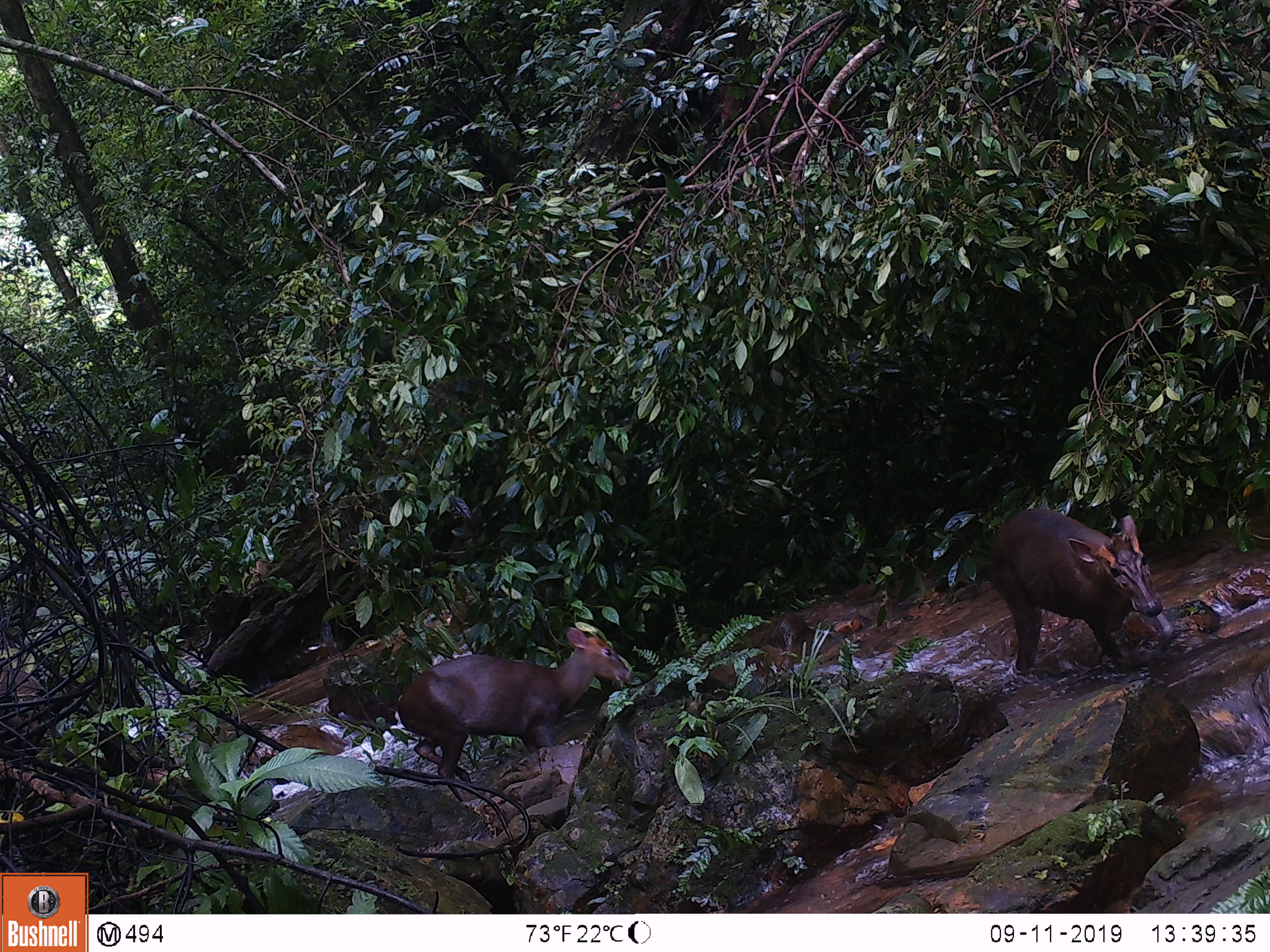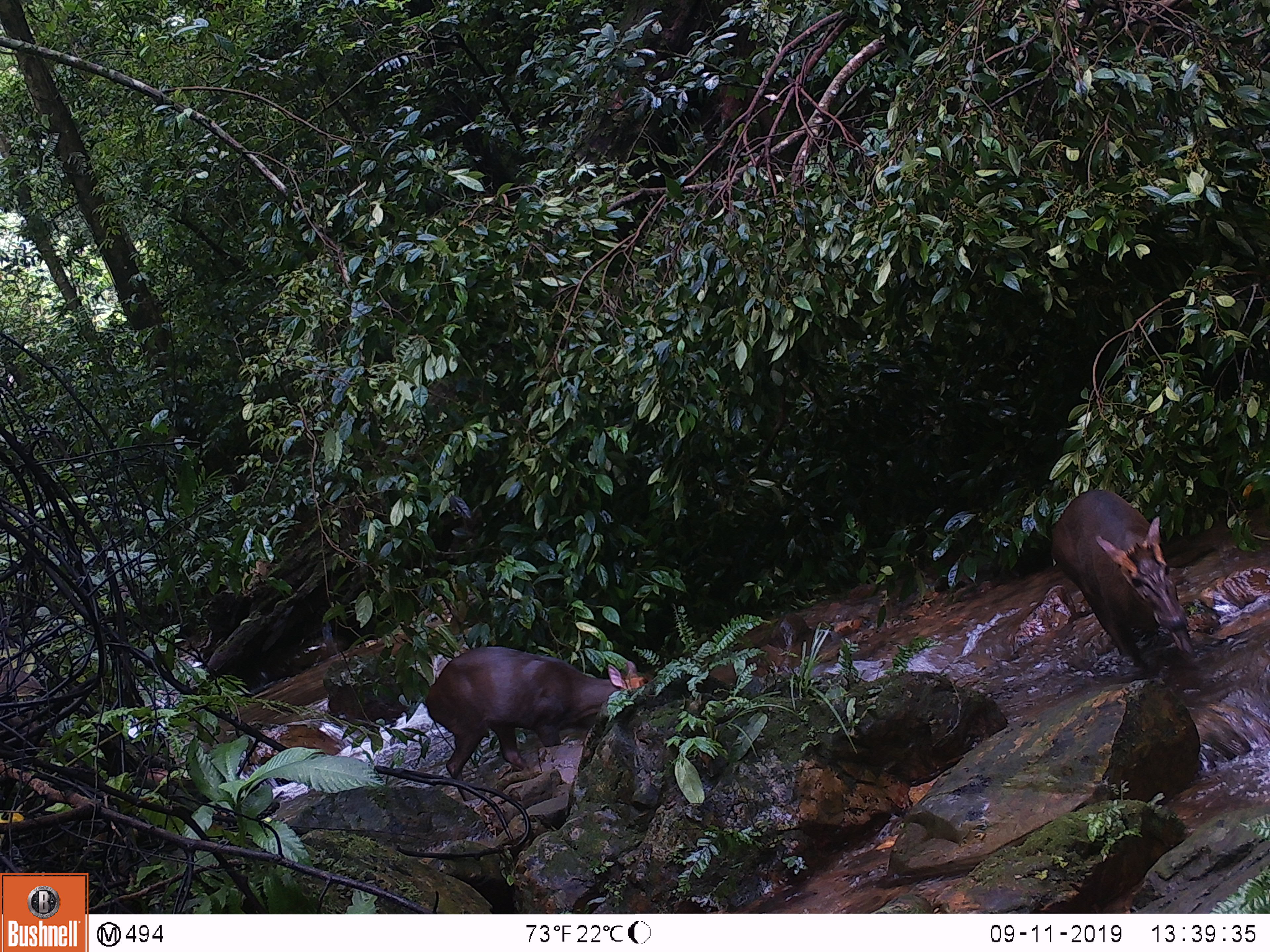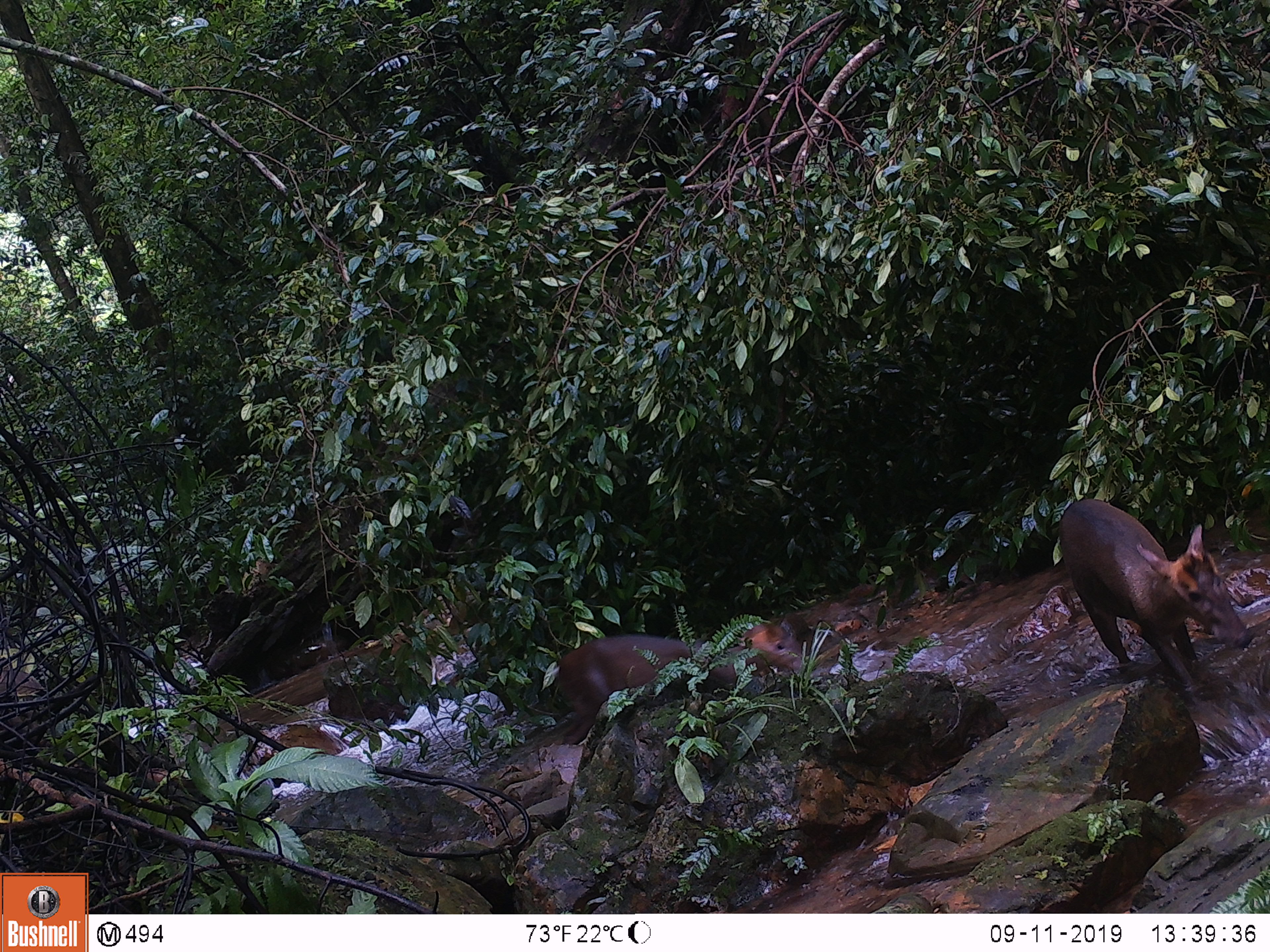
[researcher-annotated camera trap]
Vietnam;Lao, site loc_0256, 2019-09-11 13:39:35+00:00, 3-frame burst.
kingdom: Animalia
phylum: Chordata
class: Mammalia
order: Artiodactyla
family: Cervidae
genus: Muntiacus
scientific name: Muntiacus rooseveltorum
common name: roosevelt's muntjac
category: roosevelts muntjac group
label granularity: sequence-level